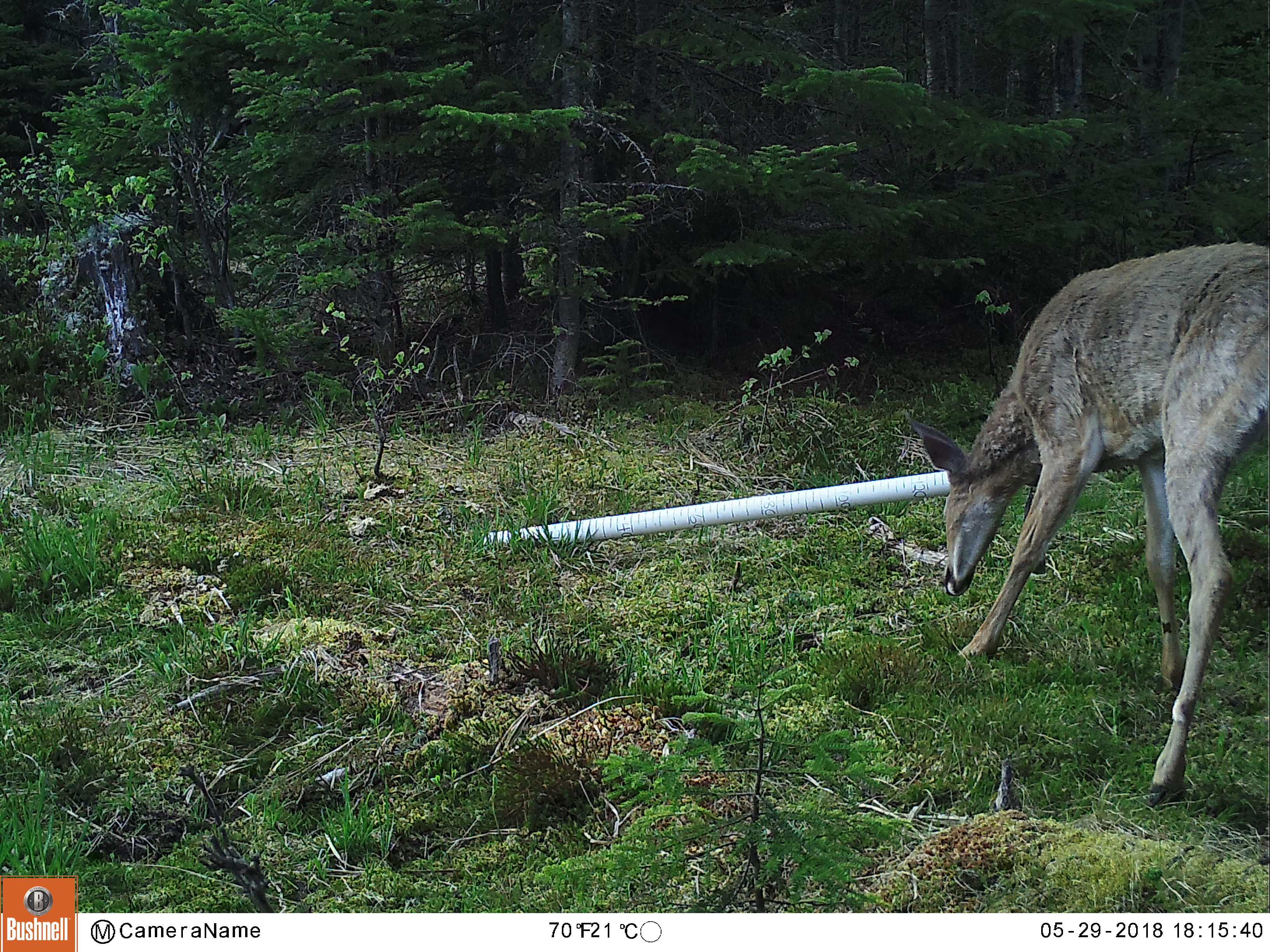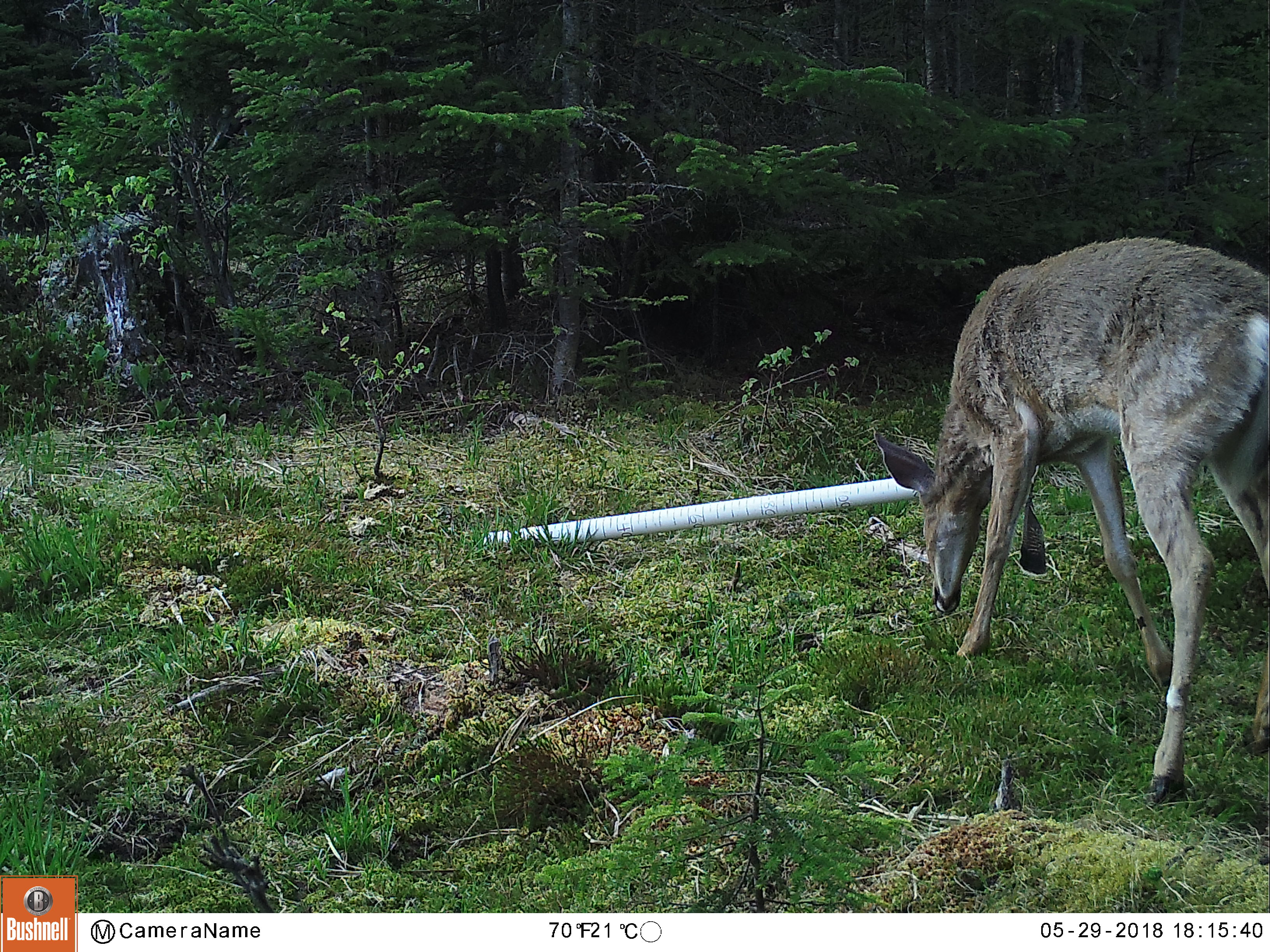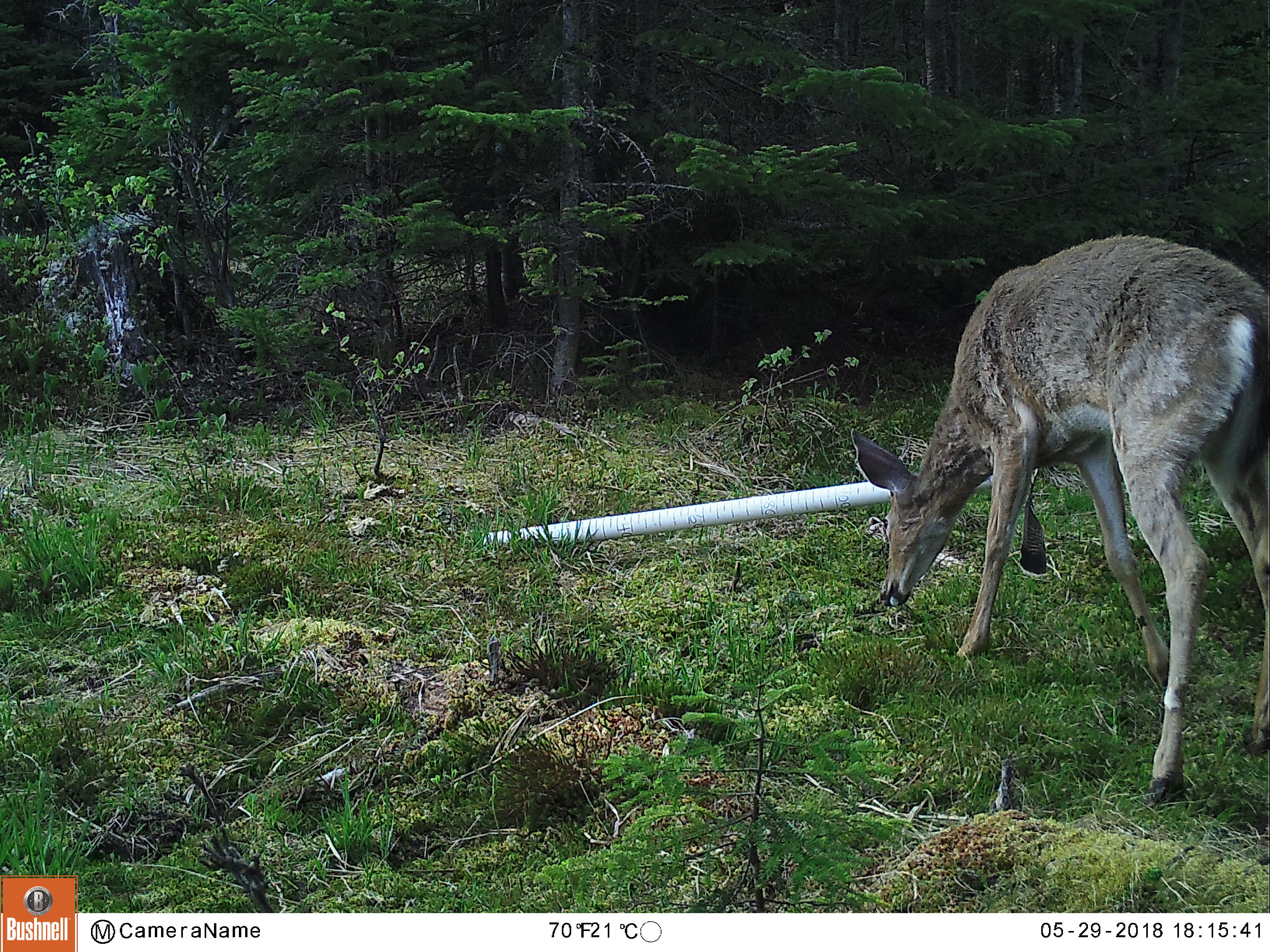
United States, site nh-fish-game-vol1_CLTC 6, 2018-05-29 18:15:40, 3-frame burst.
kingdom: Animalia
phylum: Chordata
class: Mammalia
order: Artiodactyla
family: Cervidae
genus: Odocoileus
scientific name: Odocoileus virginianus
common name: white-tailed deer